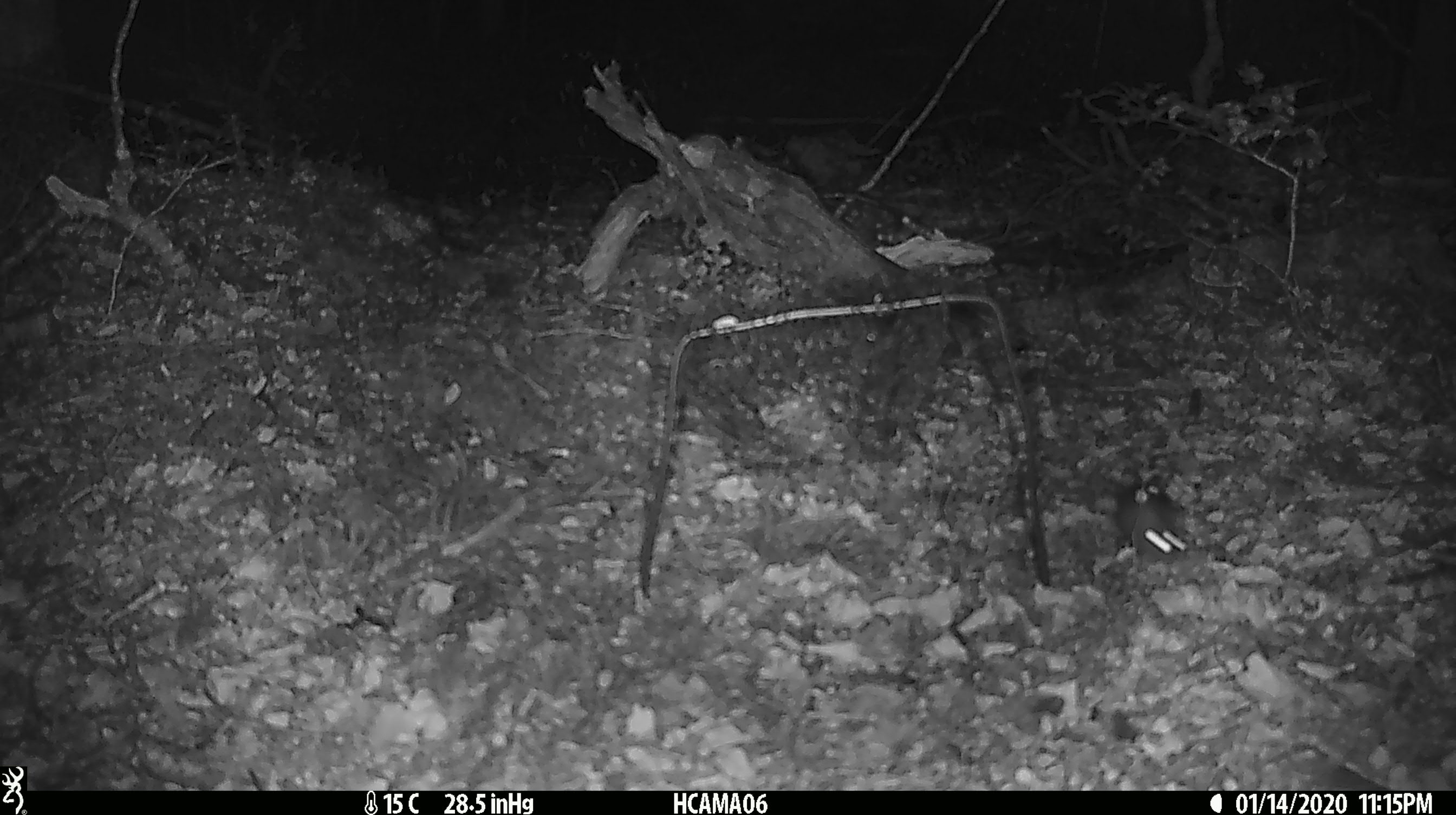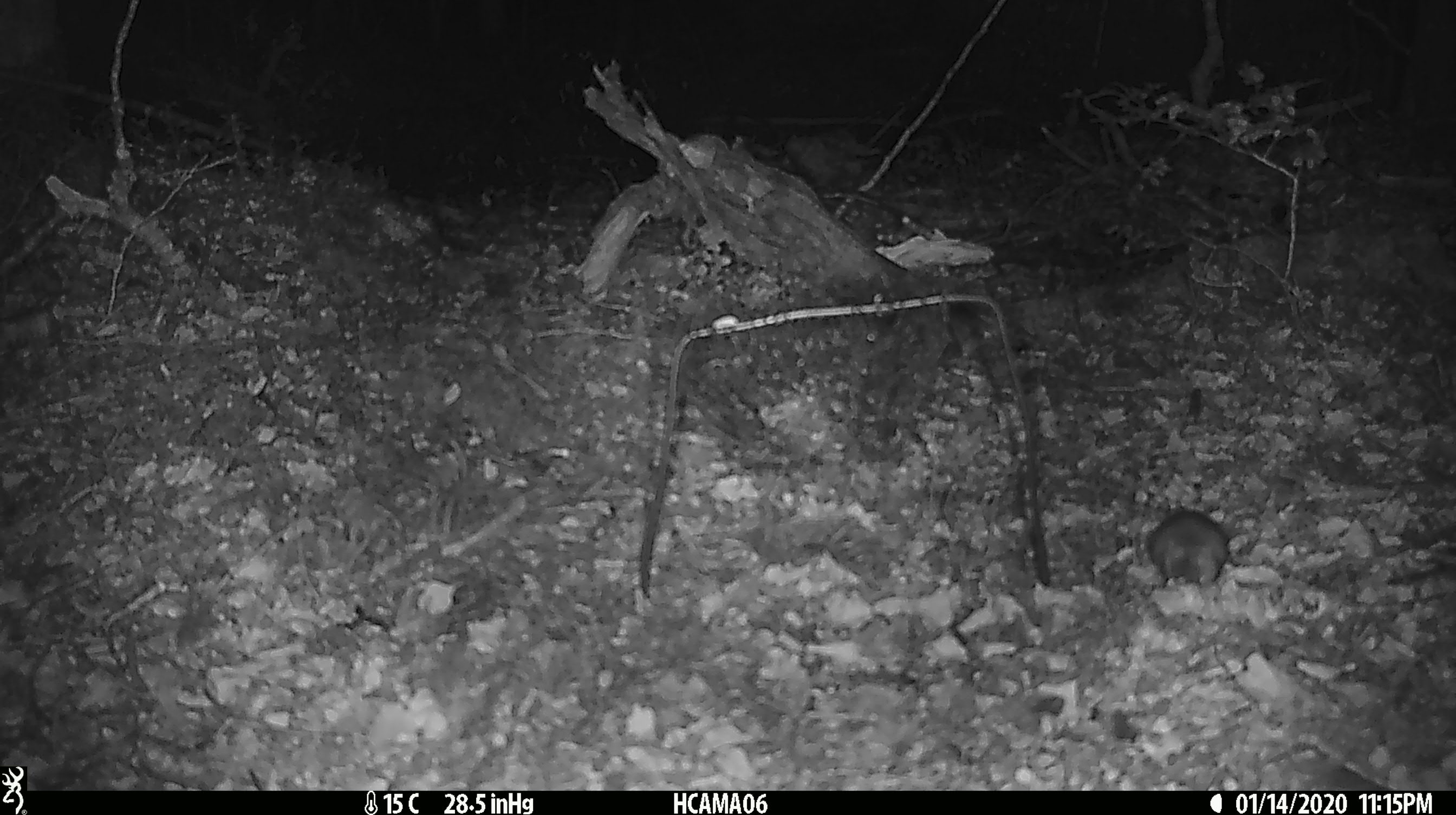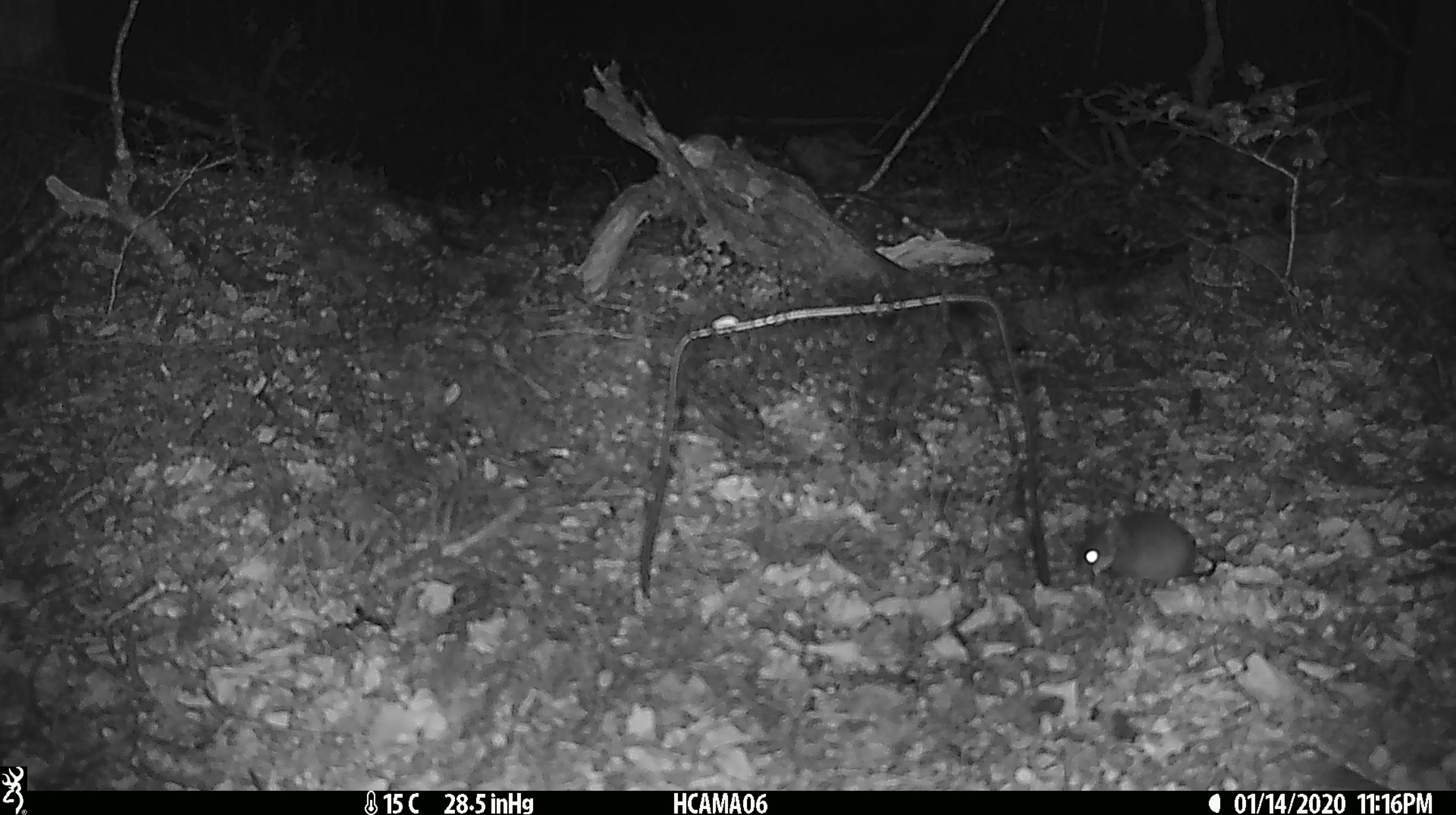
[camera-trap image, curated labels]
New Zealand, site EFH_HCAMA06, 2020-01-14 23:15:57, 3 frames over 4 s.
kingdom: Animalia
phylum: Chordata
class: Mammalia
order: Rodentia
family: Muridae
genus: Mus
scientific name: Mus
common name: mouse